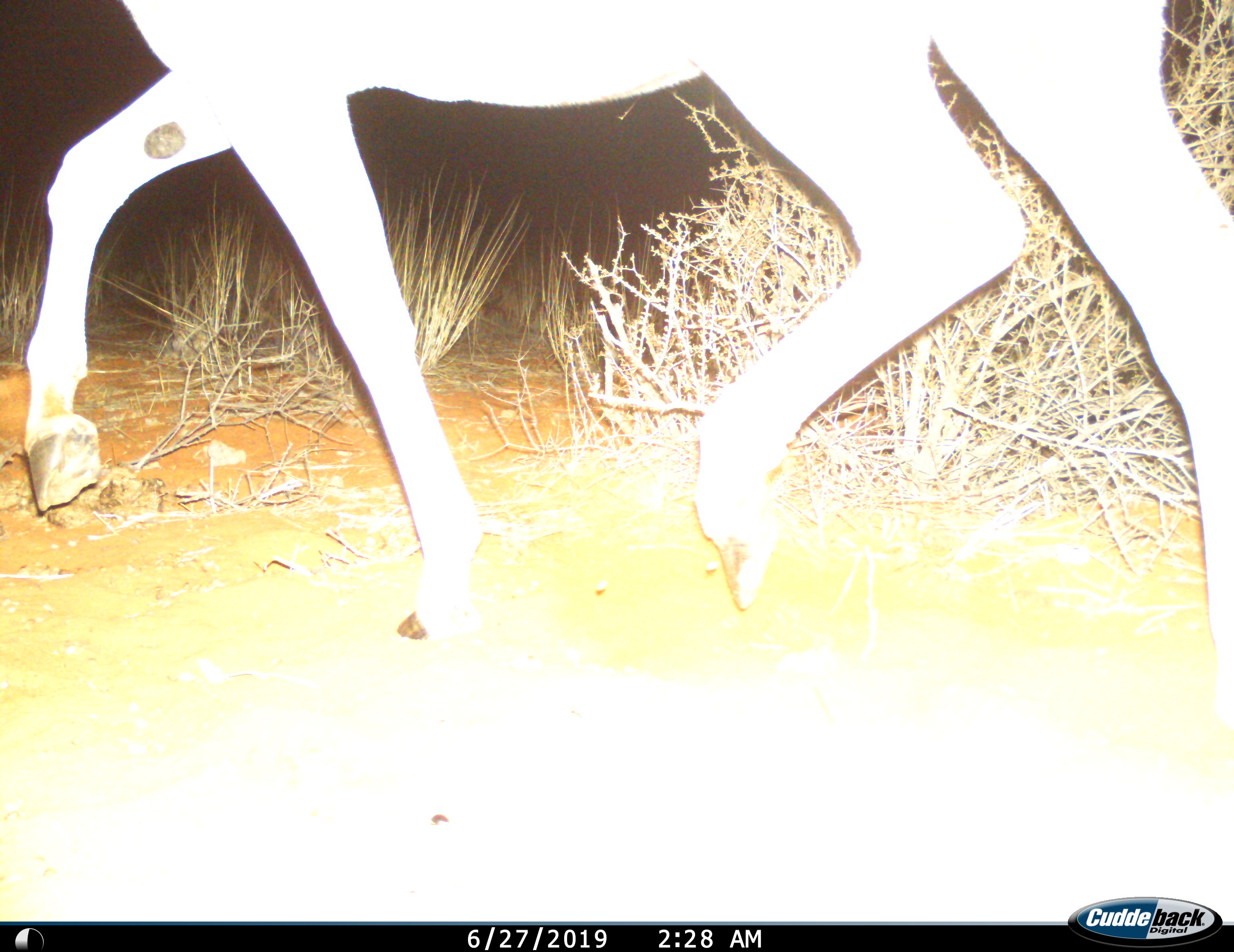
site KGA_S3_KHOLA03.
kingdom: Animalia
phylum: Chordata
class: Mammalia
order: Artiodactyla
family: Bovidae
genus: Antidorcas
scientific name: Antidorcas marsupialis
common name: springbok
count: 1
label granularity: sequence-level